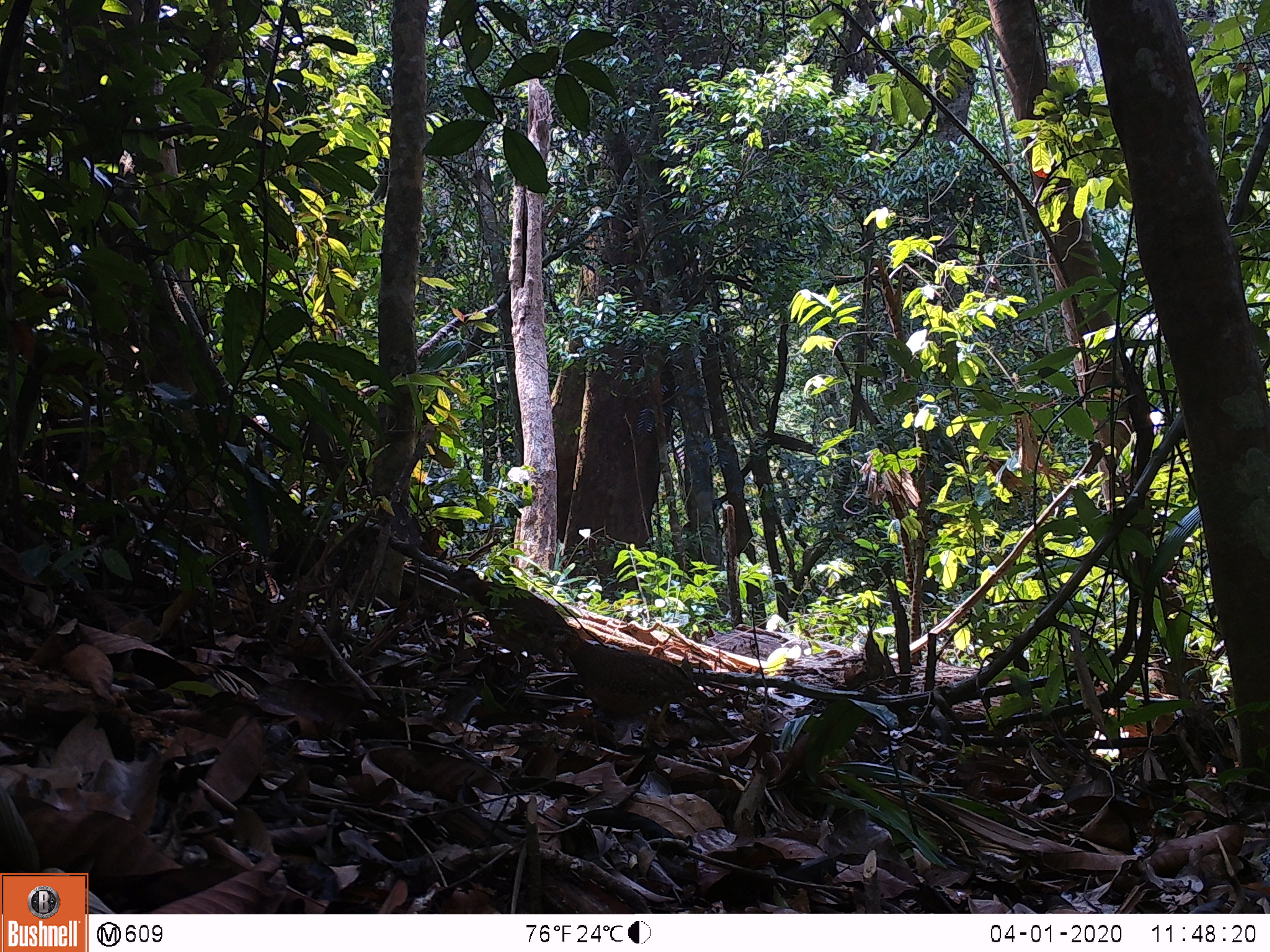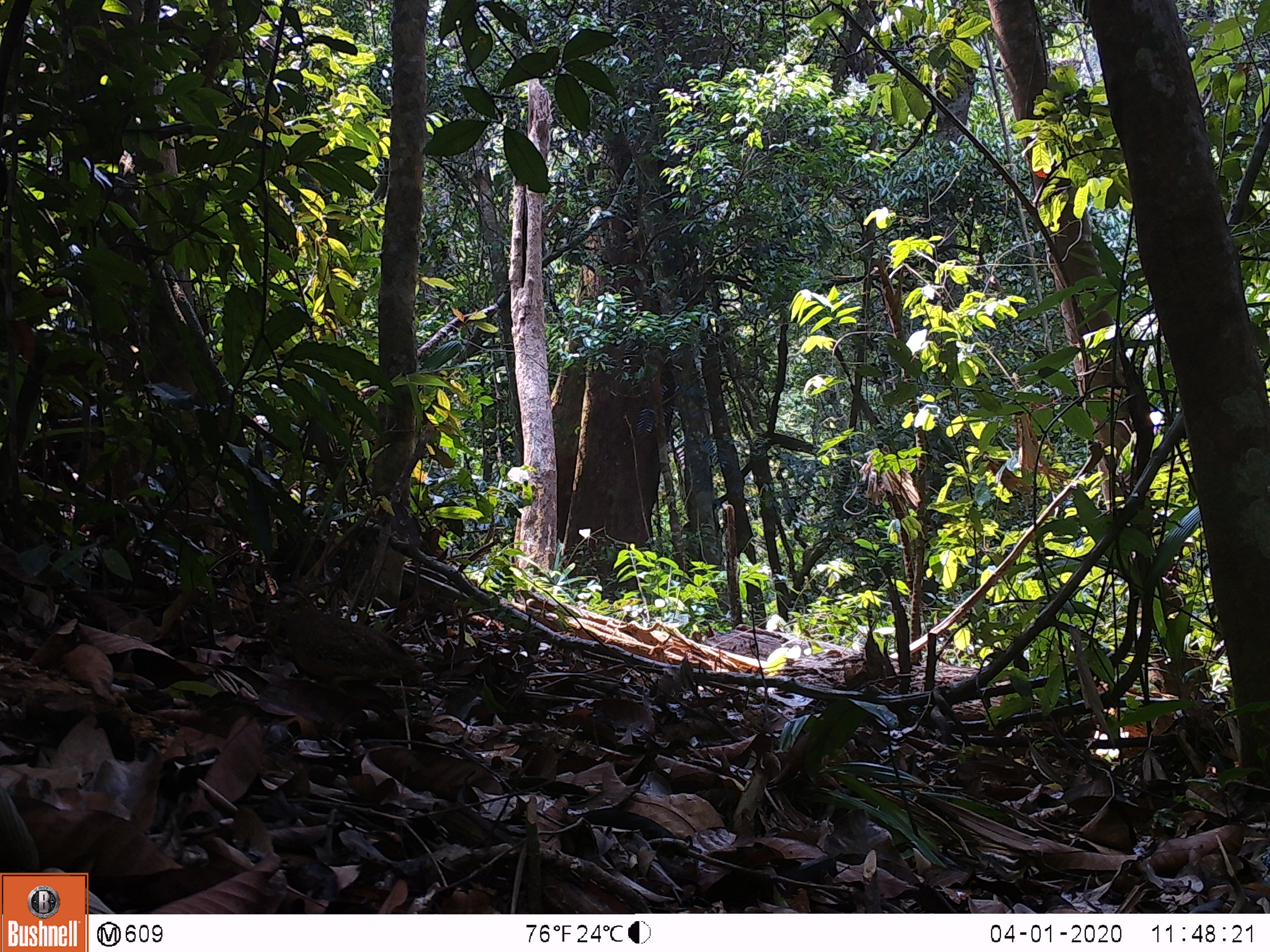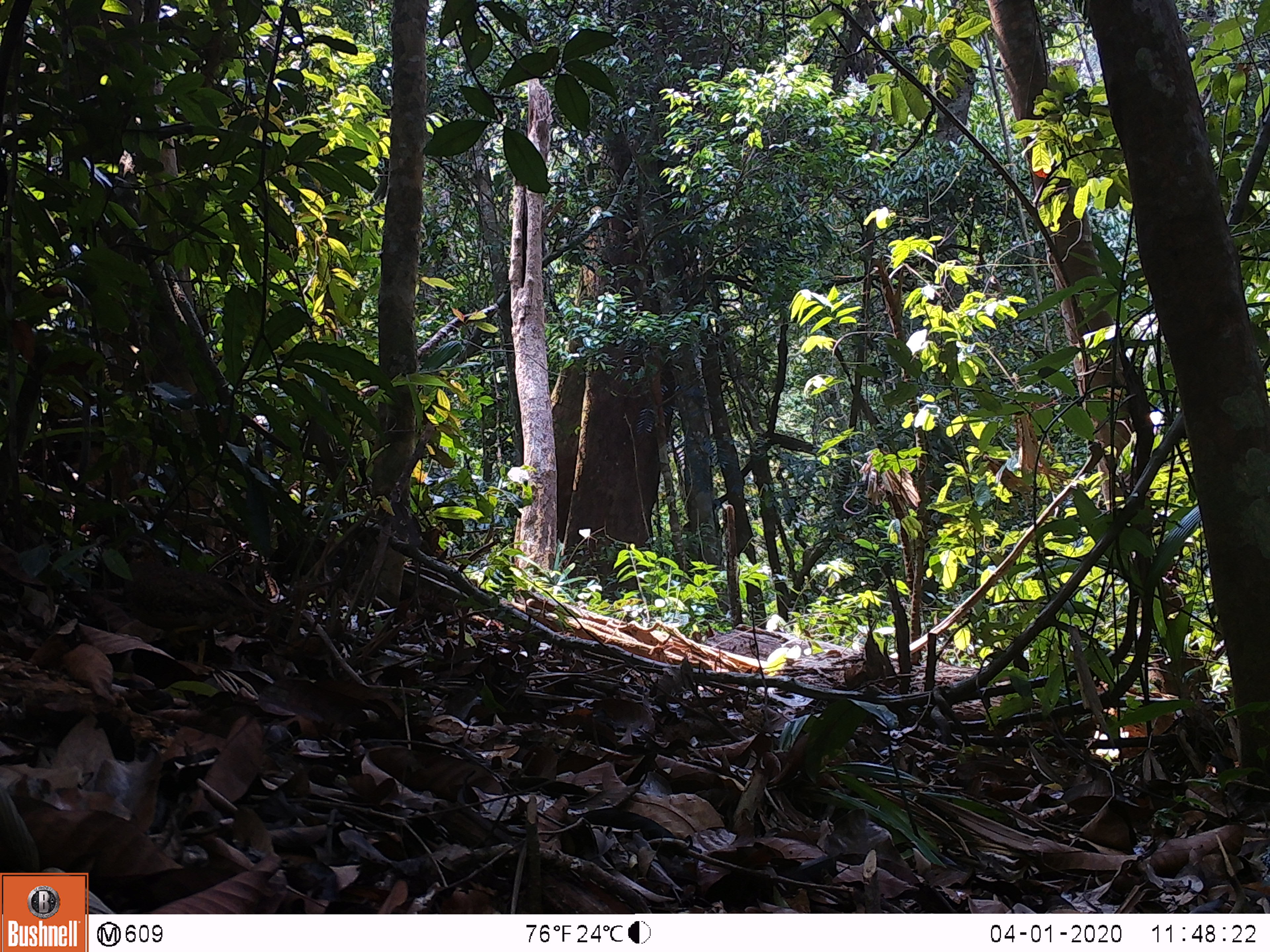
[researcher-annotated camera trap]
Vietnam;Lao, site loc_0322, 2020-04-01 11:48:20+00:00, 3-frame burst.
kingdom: Animalia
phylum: Chordata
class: Aves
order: Galliformes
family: Phasianidae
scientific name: Phasianidae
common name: partridge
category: unidentified partridge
Unidentified partridge (partridge) (Phasianidae). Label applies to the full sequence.